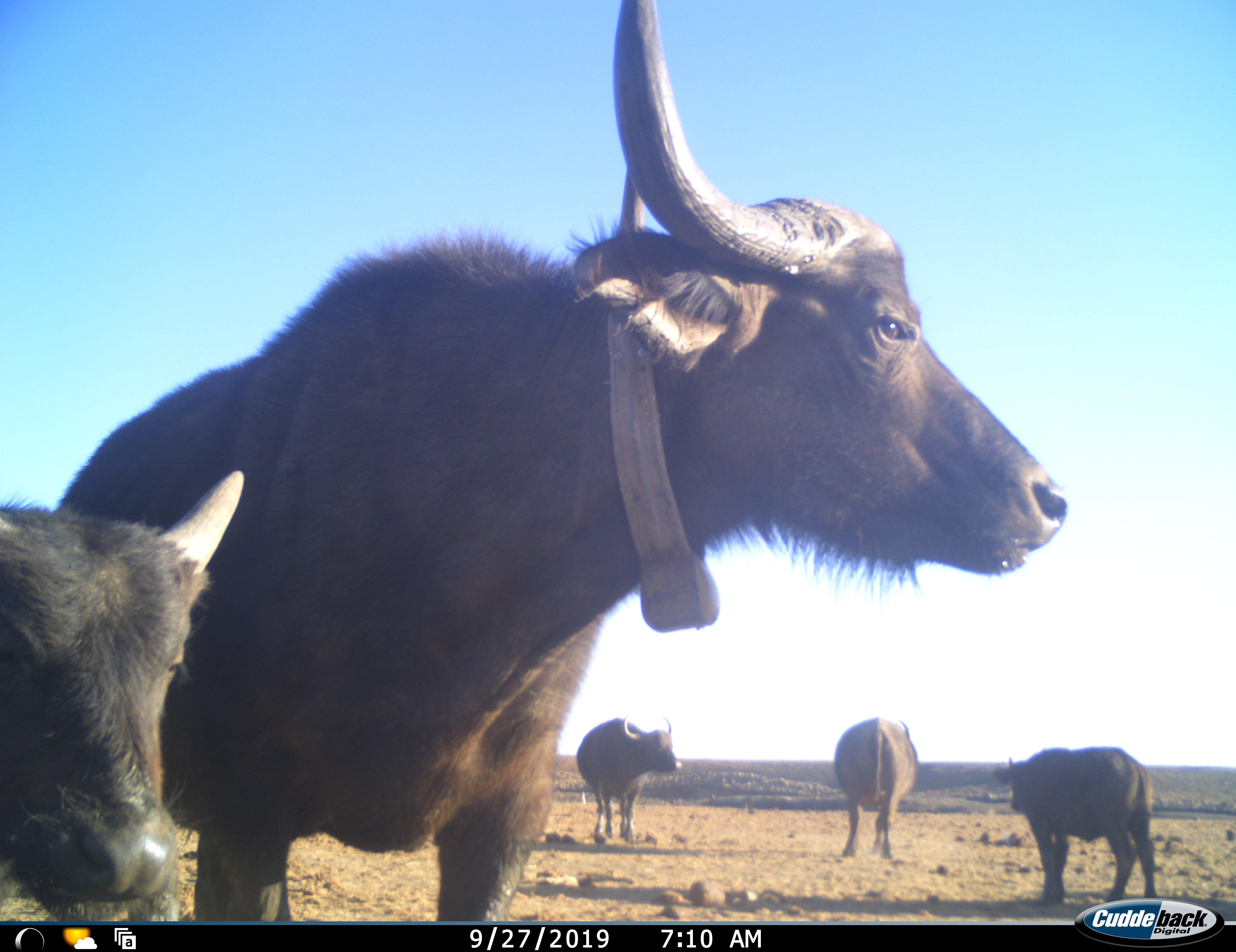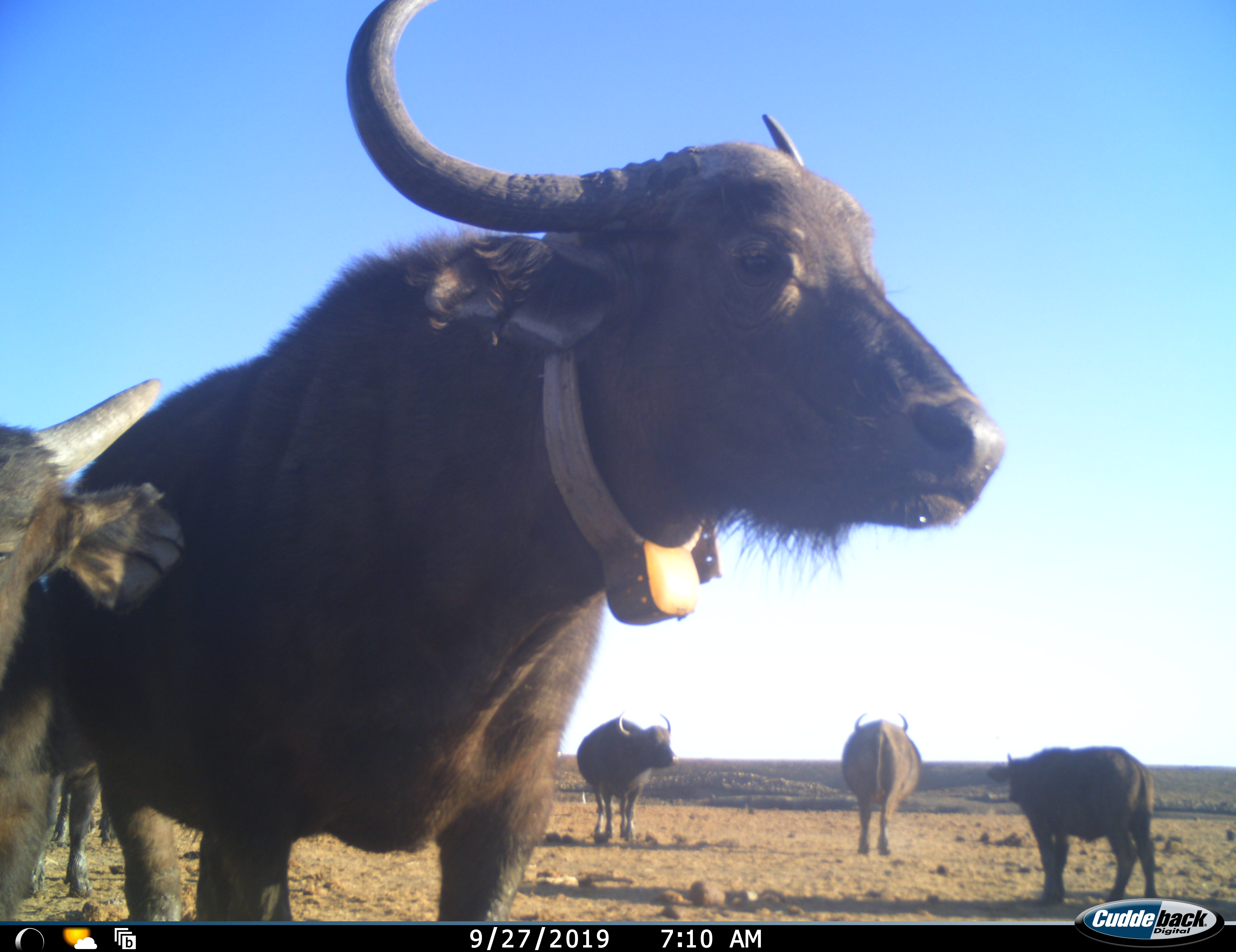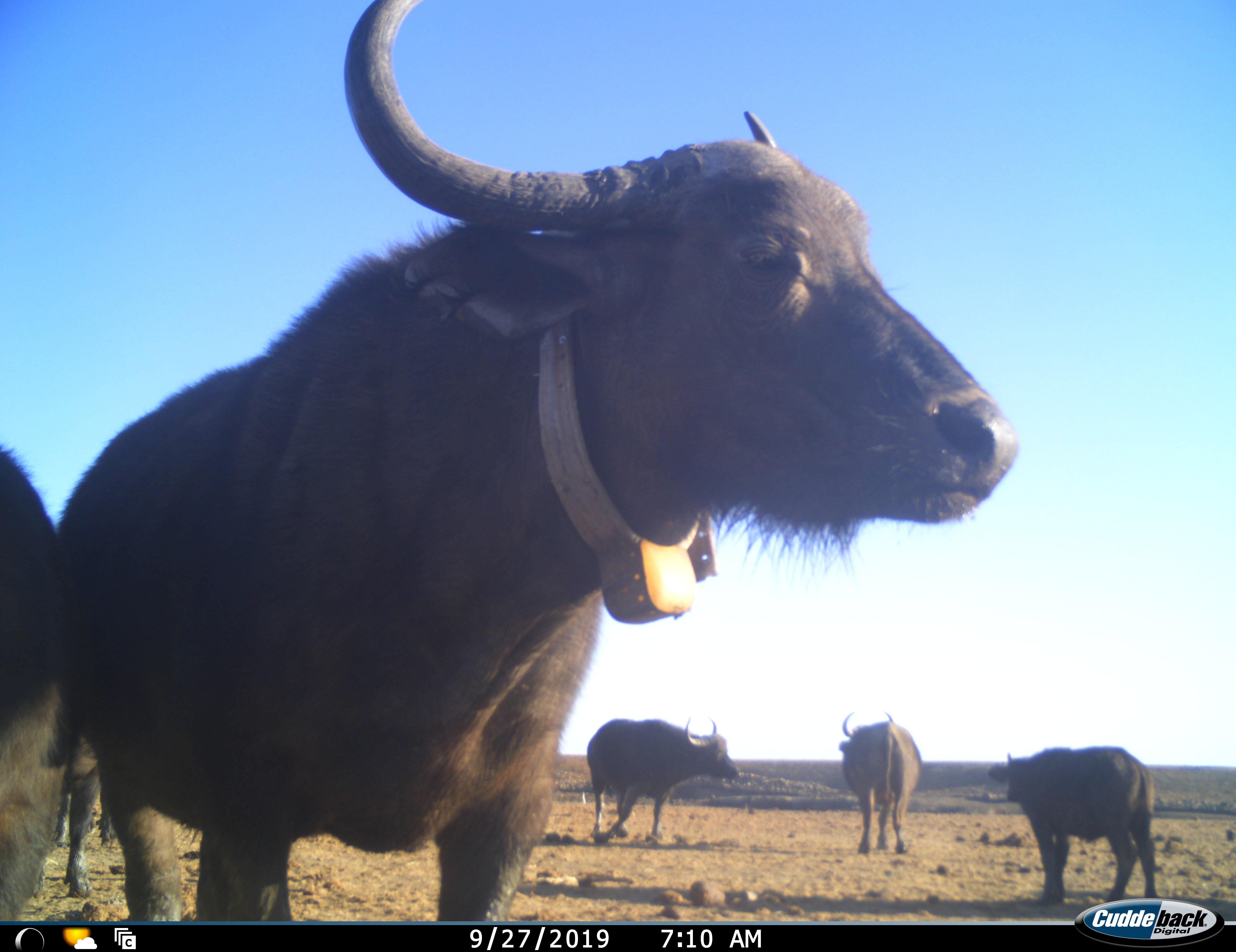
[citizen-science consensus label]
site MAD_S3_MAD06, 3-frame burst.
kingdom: Animalia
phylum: Chordata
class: Mammalia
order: Artiodactyla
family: Bovidae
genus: Syncerus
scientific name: Syncerus caffer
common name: african buffalo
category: buffalo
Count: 5.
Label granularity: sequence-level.